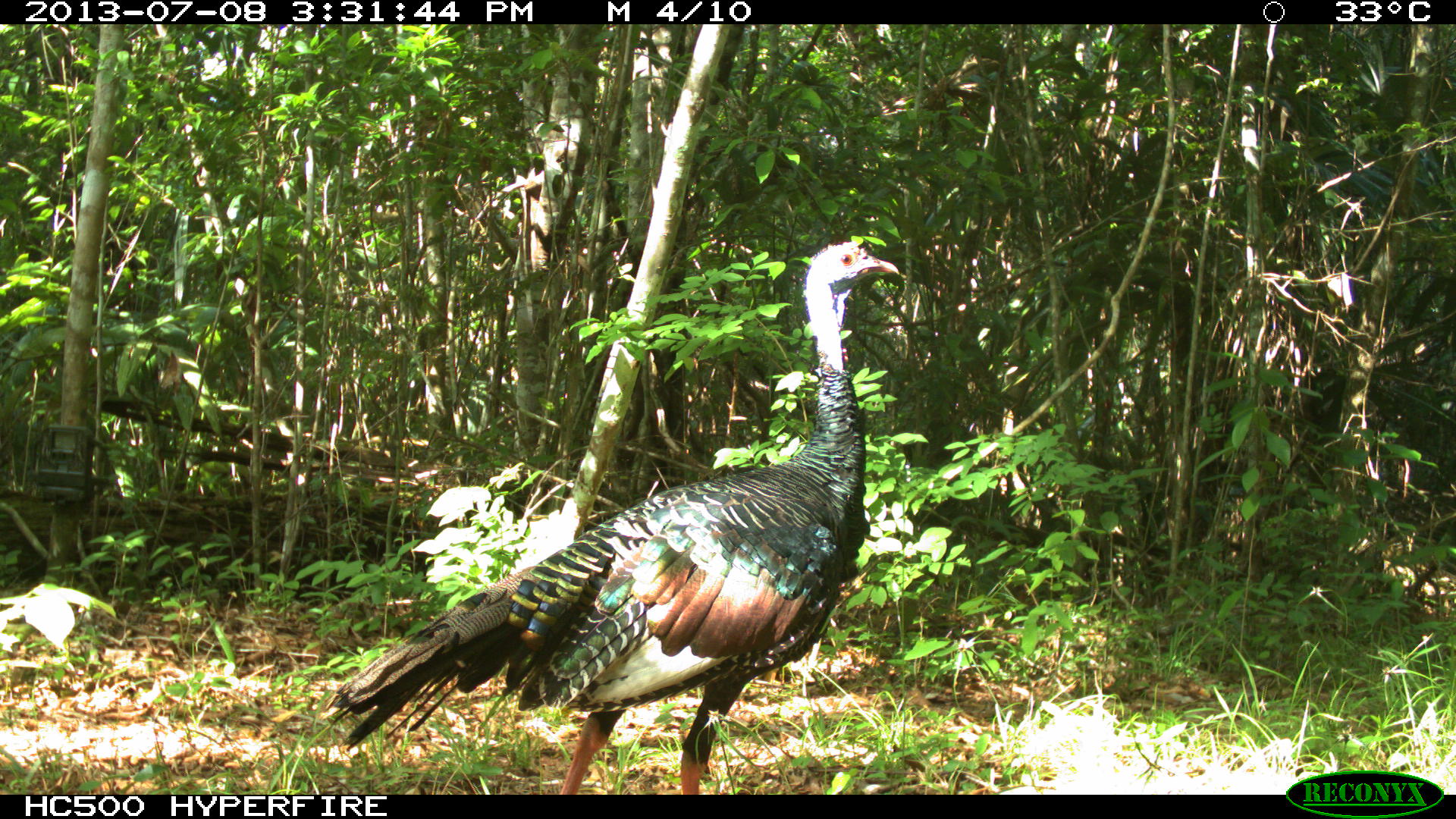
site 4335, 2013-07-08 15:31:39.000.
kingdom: Animalia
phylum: Chordata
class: Aves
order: Galliformes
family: Phasianidae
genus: Meleagris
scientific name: Meleagris ocellata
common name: ocellated turkey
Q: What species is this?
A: Meleagris ocellata (ocellated turkey).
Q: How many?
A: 2.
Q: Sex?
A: Female.